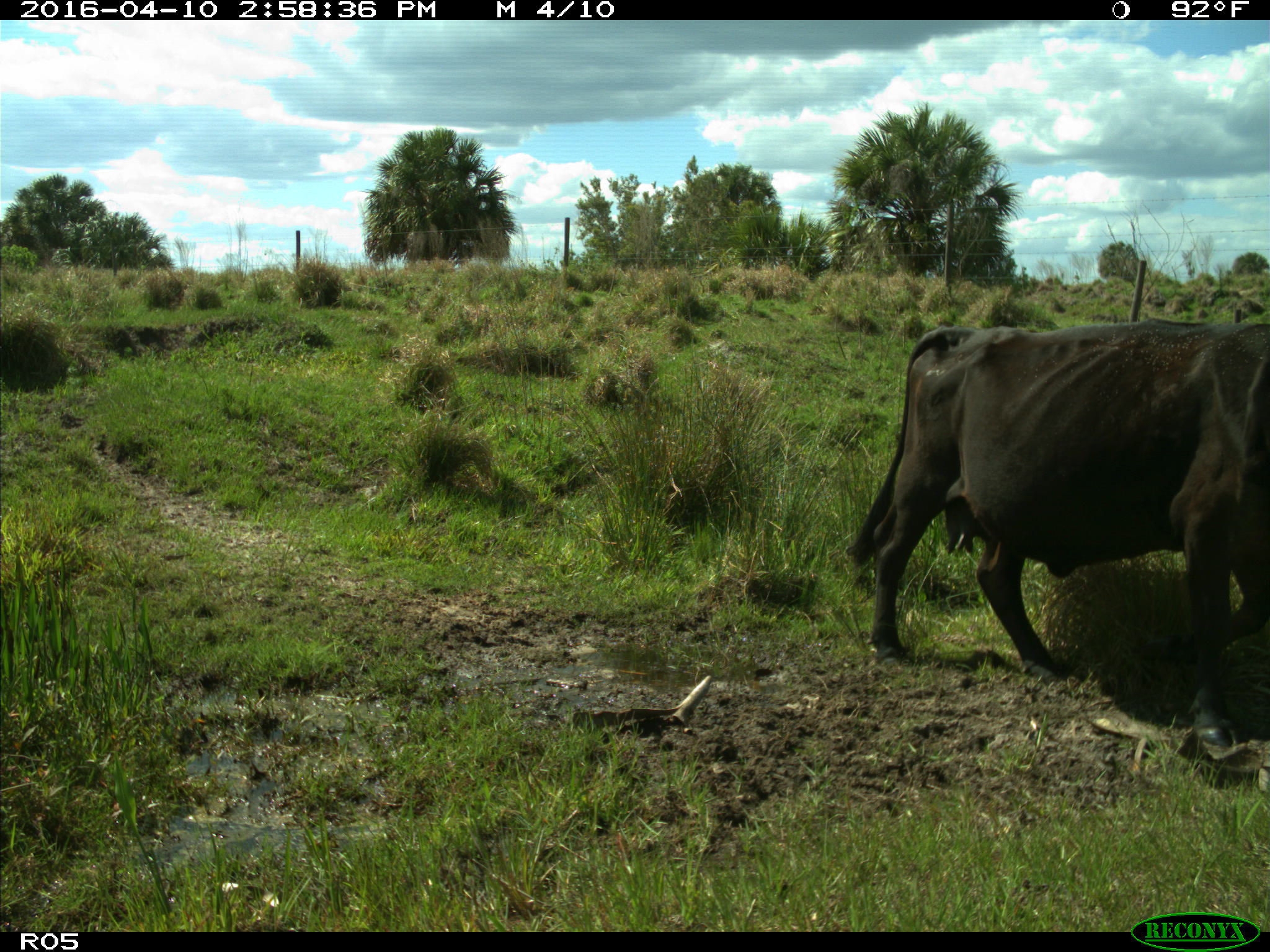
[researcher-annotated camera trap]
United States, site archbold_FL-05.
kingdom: Animalia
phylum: Chordata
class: Mammalia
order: Artiodactyla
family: Bovidae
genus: Bos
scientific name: Bos taurus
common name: domestic cow